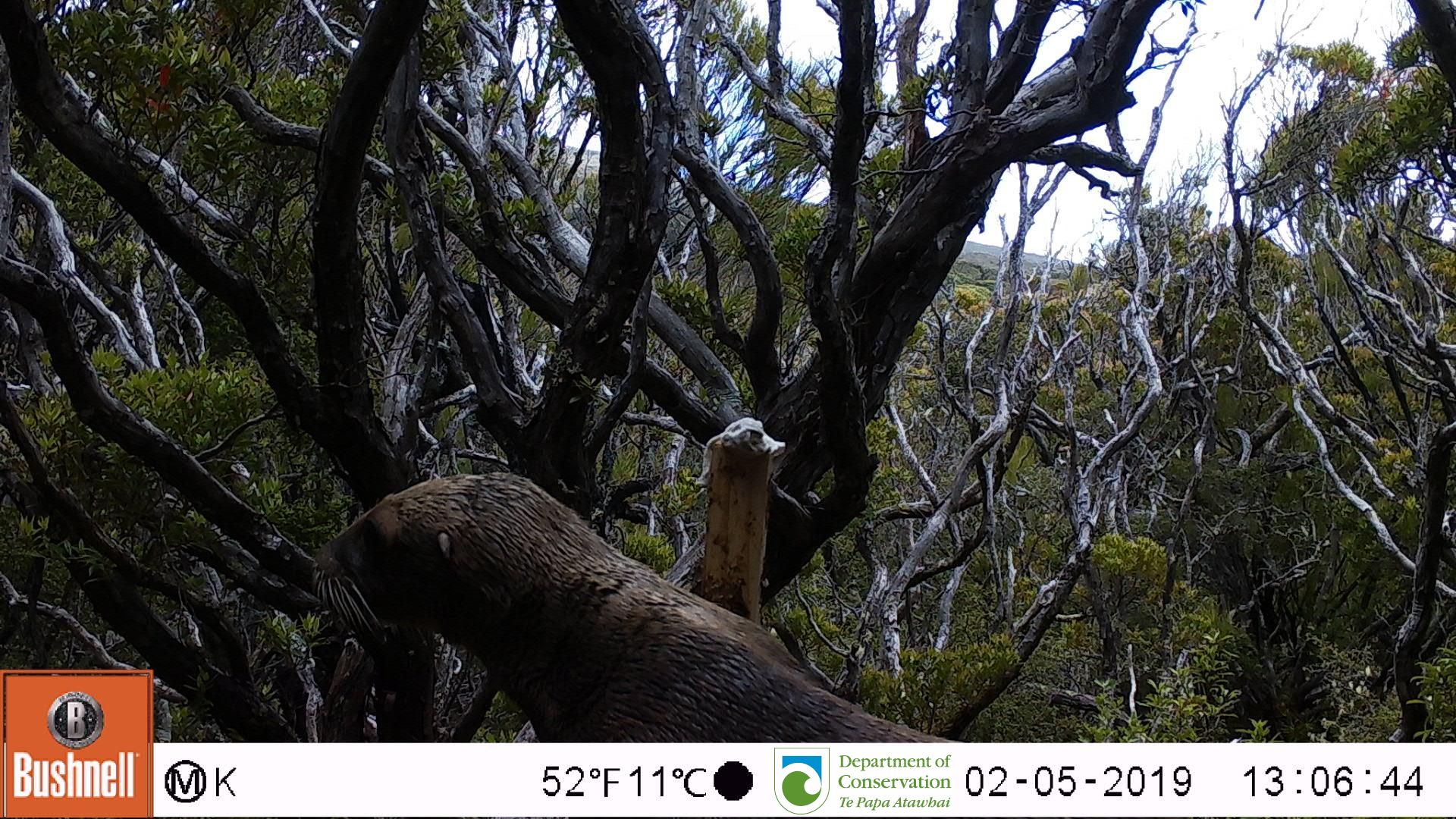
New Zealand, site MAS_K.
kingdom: Animalia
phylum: Chordata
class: Mammalia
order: Carnivora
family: Otariidae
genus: Phocarctos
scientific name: Phocarctos hookeri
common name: new zealand sea lion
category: sealion